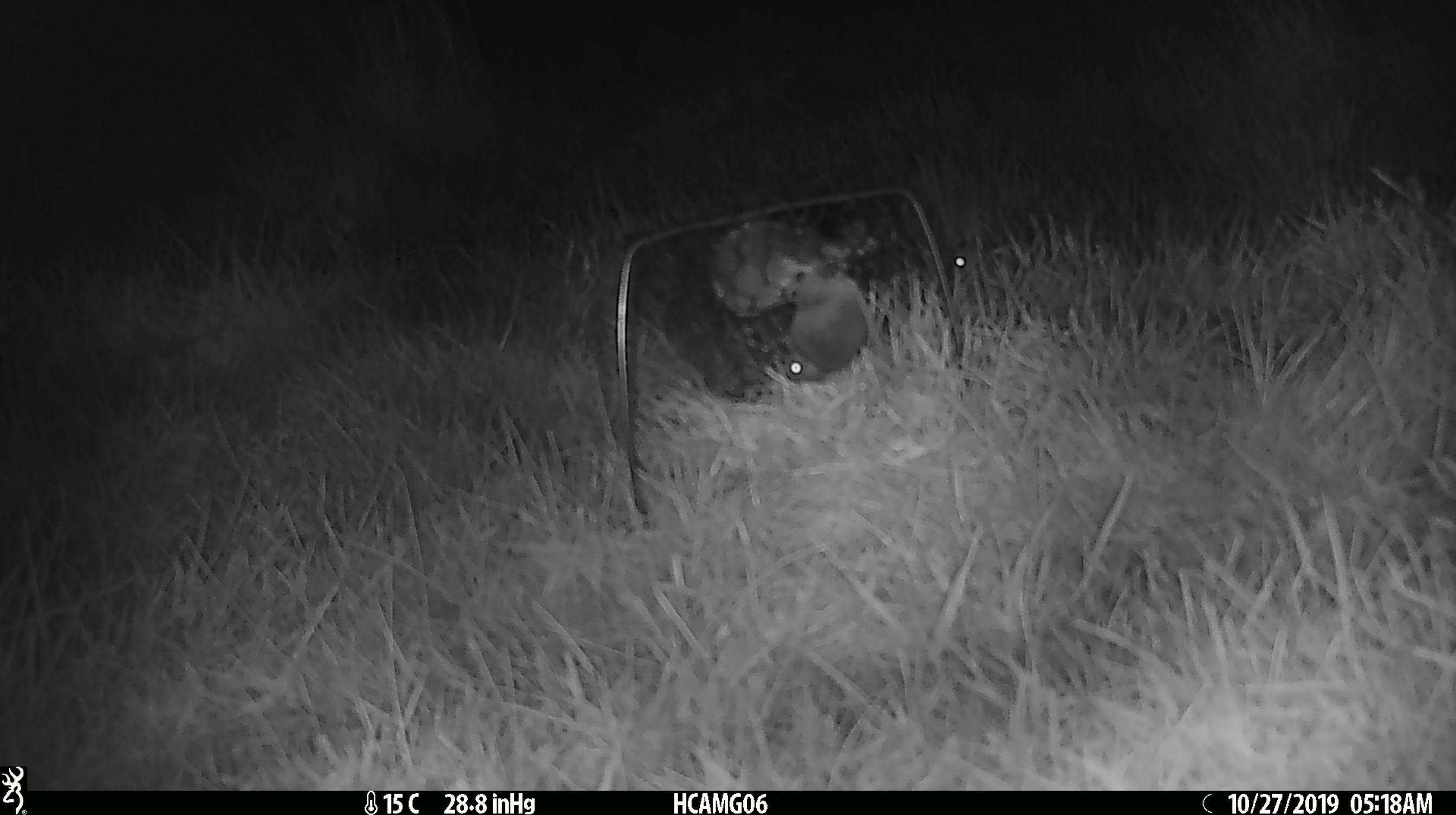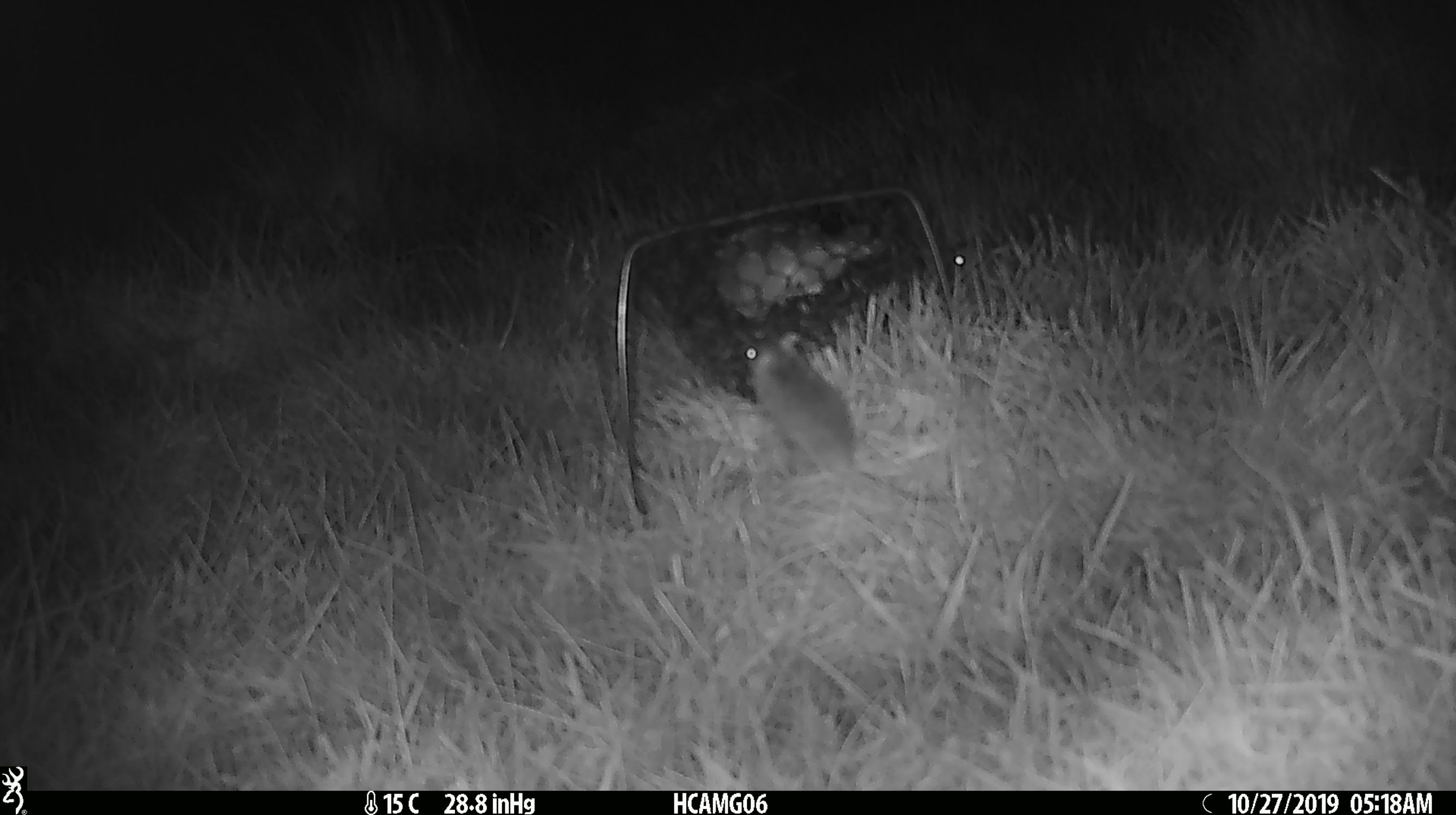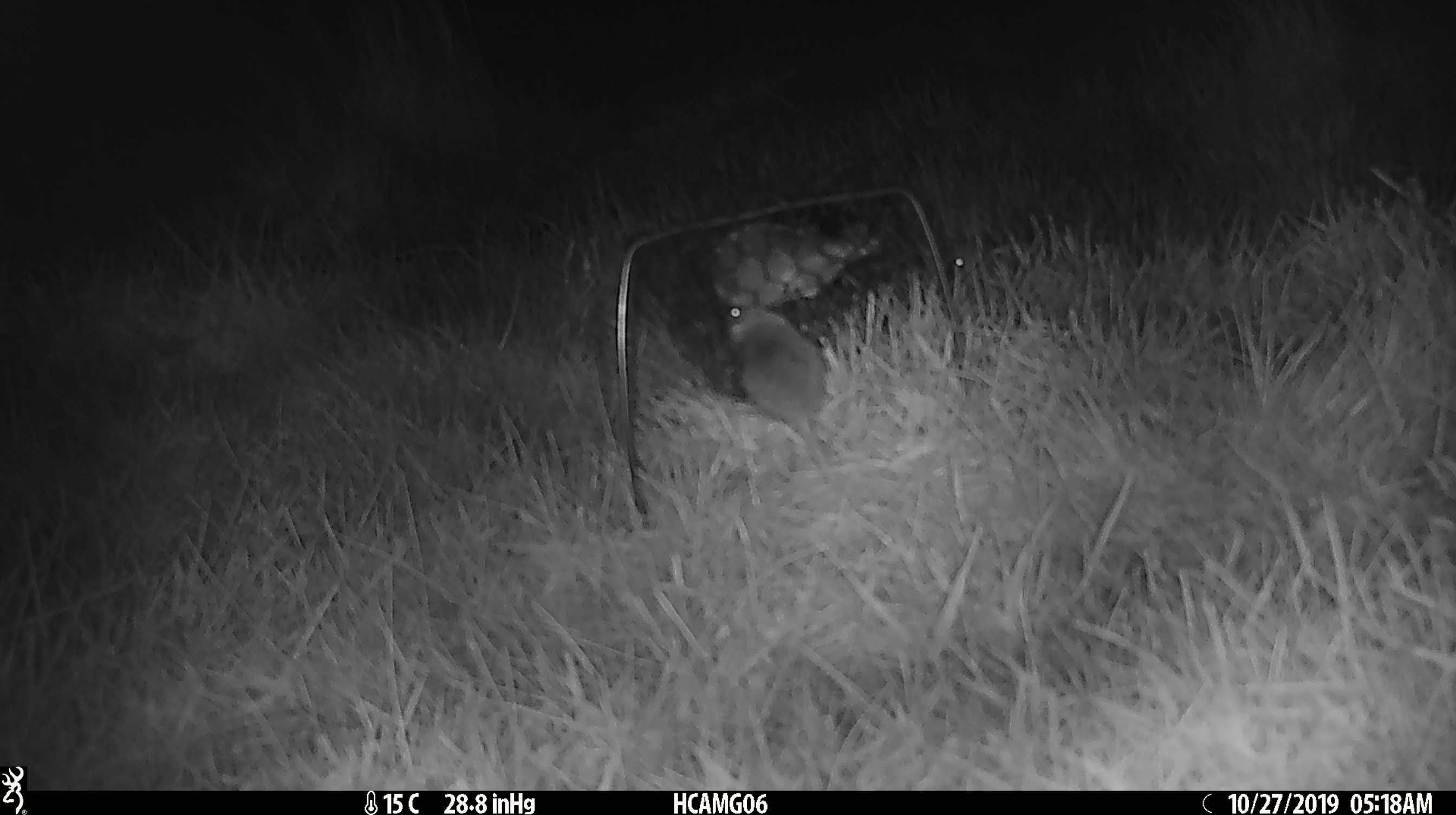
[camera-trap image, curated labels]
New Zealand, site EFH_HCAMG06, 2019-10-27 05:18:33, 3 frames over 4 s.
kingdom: Animalia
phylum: Chordata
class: Mammalia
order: Rodentia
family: Muridae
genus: Mus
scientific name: Mus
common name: mouse